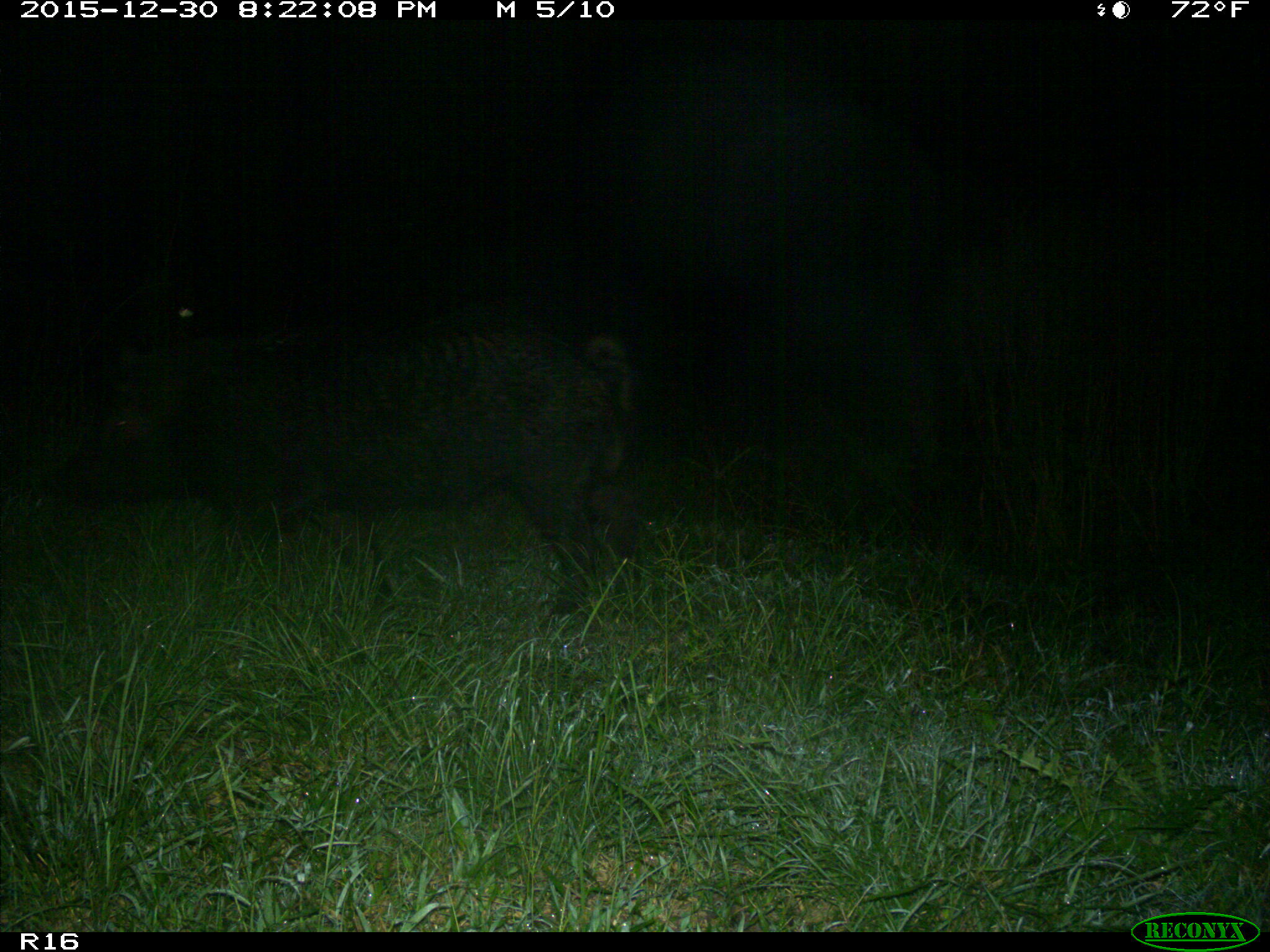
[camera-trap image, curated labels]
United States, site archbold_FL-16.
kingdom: Animalia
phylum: Chordata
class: Mammalia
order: Artiodactyla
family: Suidae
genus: Sus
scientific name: Sus scrofa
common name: wild boar